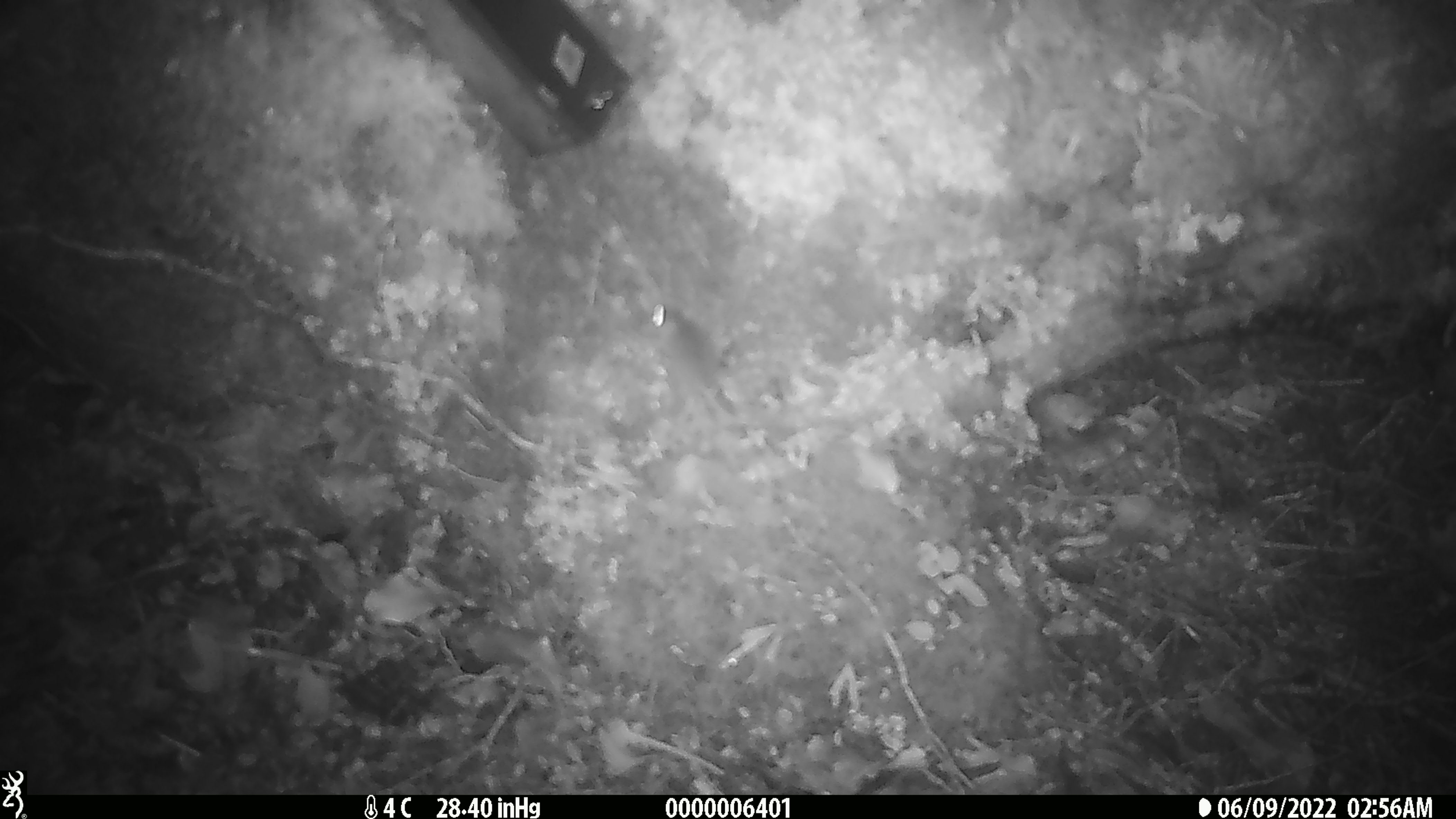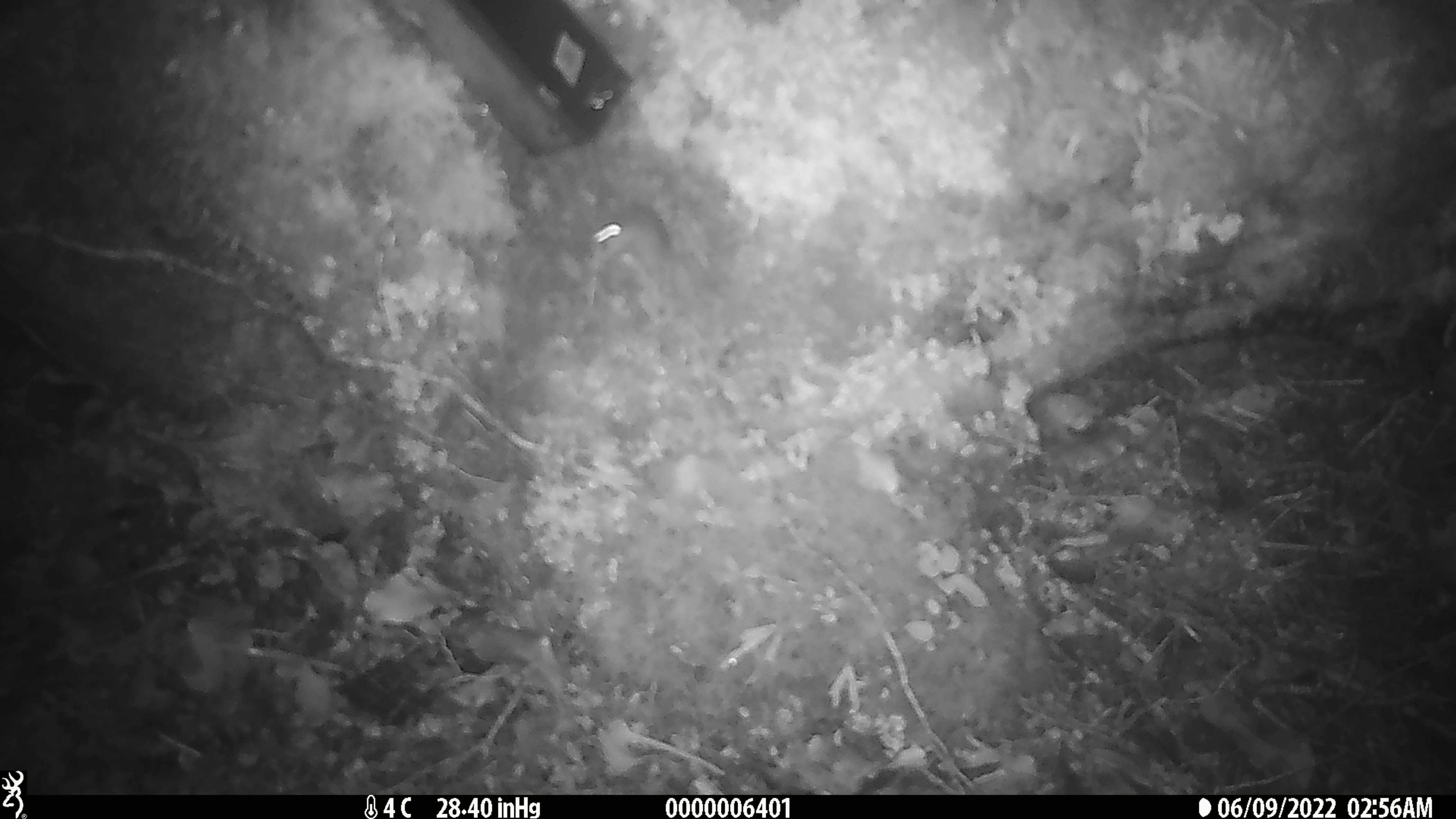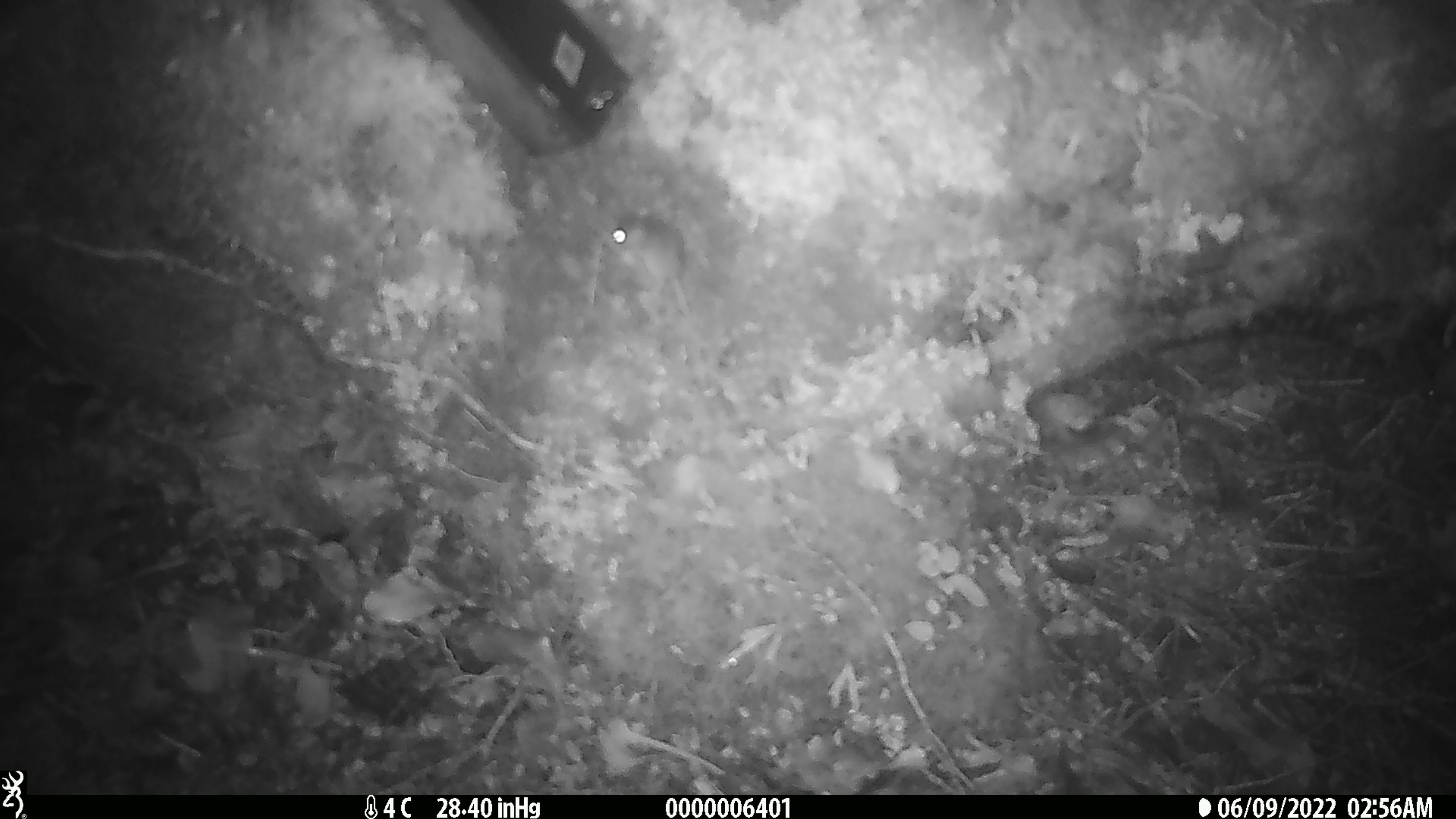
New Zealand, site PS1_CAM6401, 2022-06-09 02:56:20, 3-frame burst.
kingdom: Animalia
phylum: Chordata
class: Mammalia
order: Rodentia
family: Muridae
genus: Mus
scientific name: Mus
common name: mouse